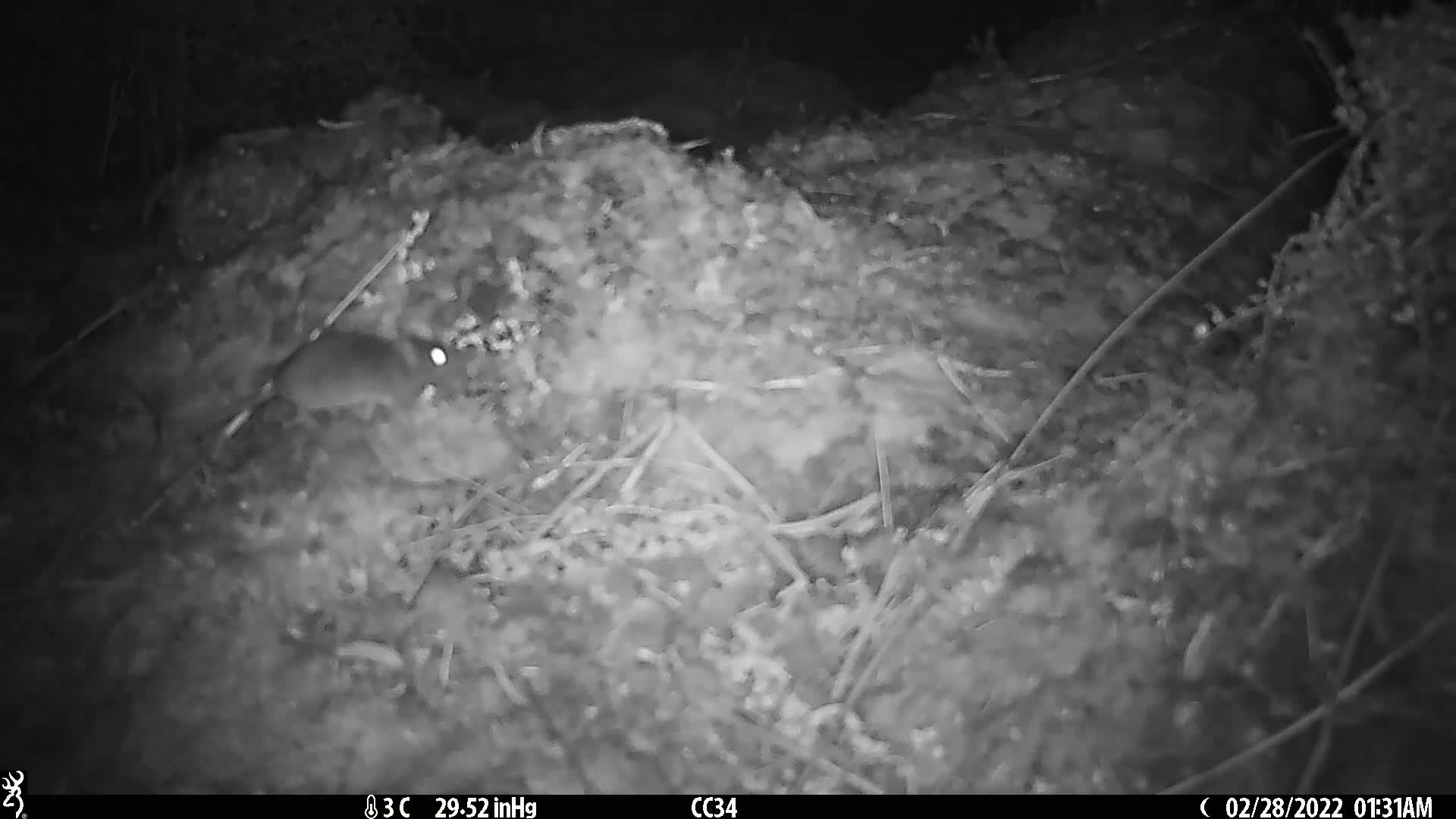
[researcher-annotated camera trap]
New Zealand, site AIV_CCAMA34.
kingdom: Animalia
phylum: Chordata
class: Mammalia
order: Rodentia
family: Muridae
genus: Mus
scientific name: Mus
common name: mouse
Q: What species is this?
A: Mouse (Mus).